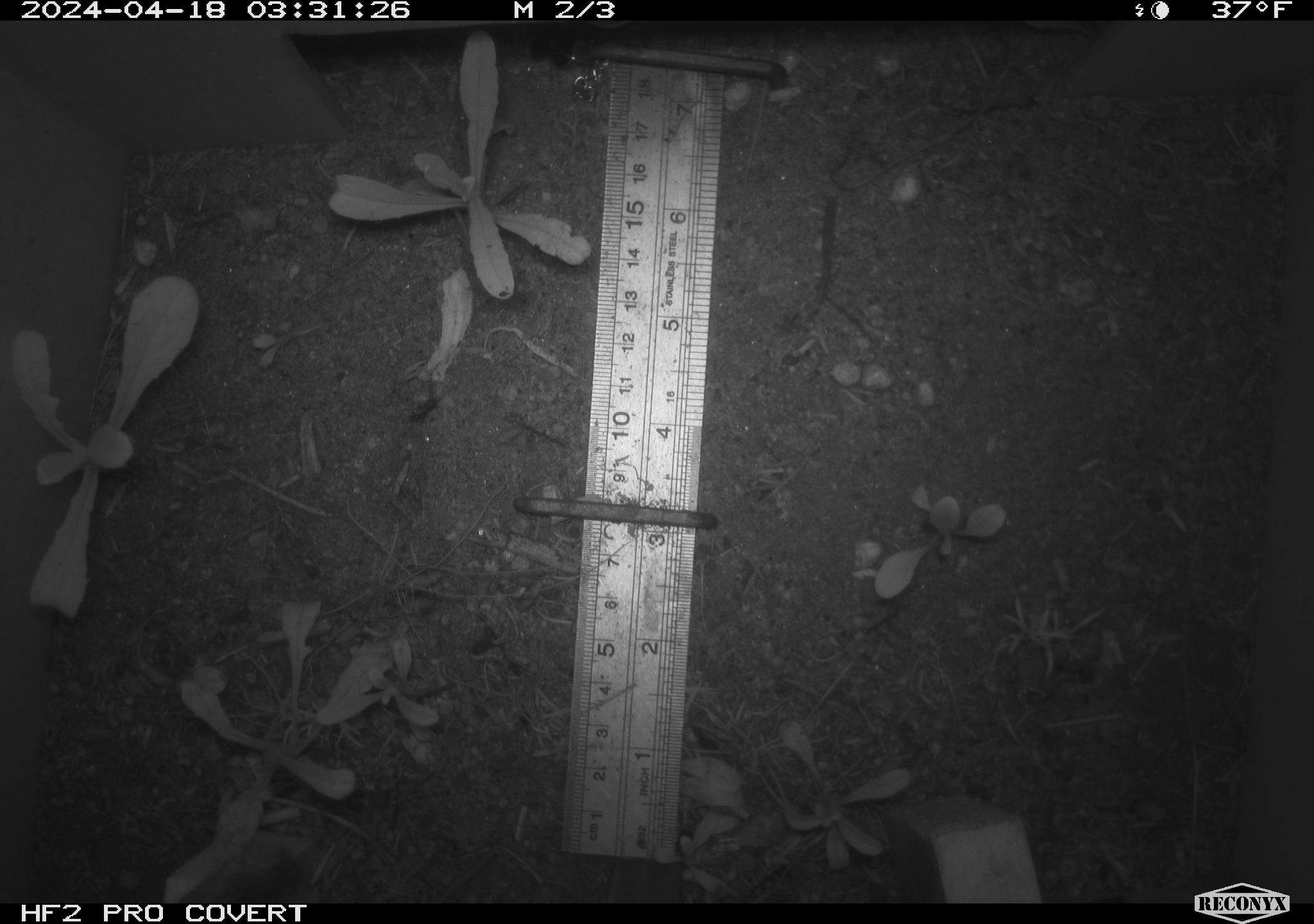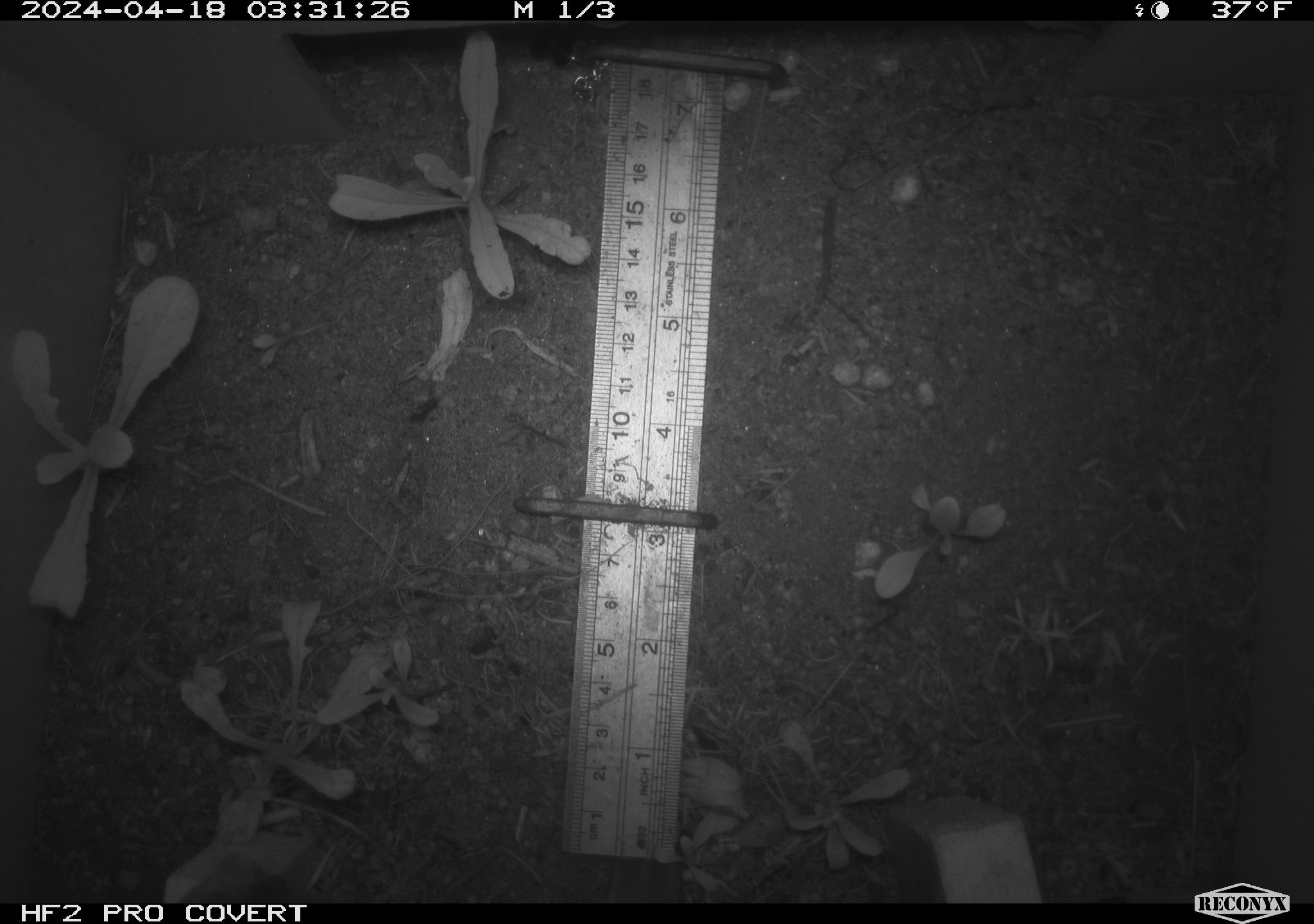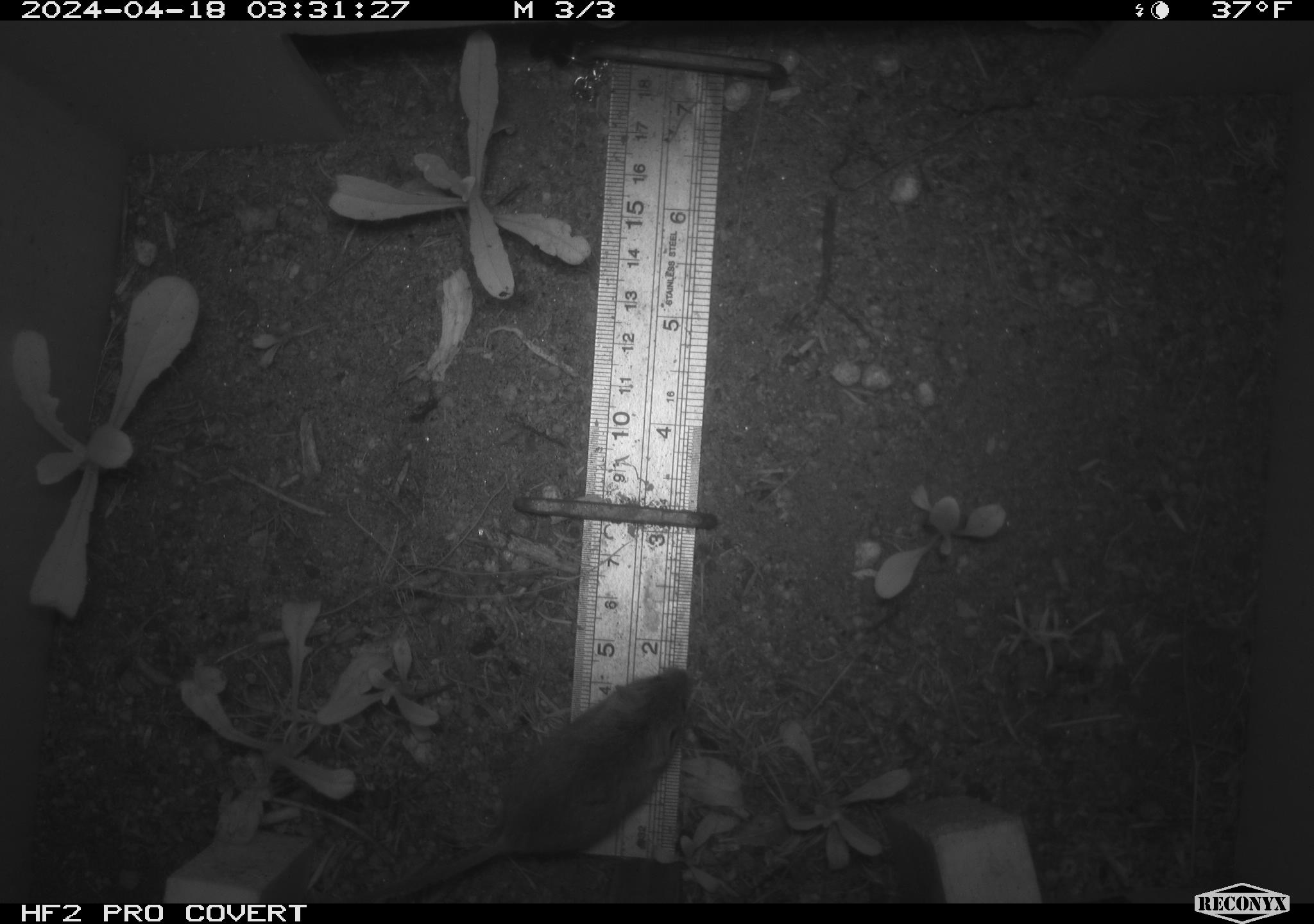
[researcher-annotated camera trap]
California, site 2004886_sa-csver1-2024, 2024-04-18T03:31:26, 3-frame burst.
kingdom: Animalia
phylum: Chordata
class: Mammalia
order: Rodentia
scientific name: Rodentia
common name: rodent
Rodent (Rodentia).